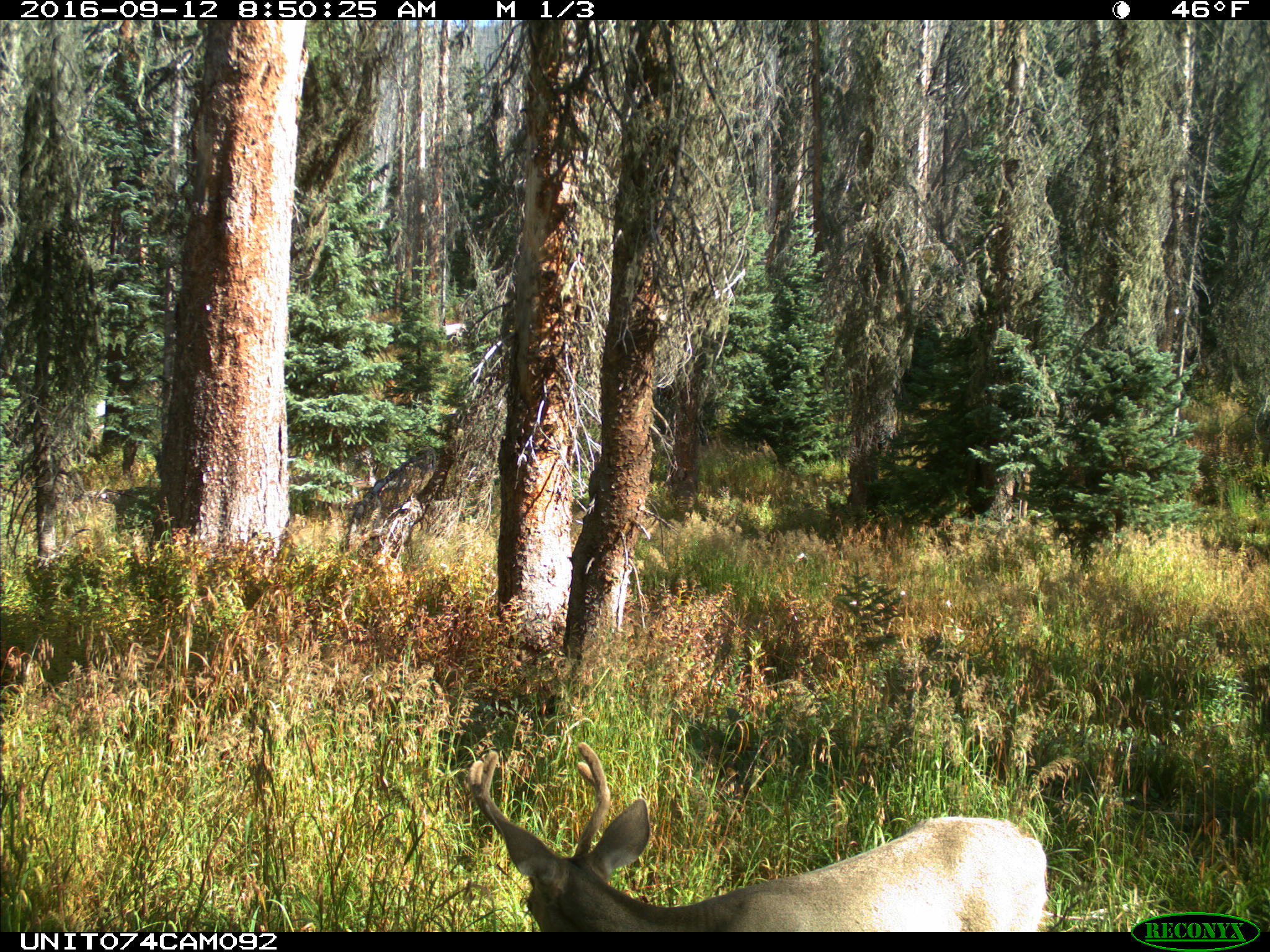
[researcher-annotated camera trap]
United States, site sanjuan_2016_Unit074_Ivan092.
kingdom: Animalia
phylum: Chordata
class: Mammalia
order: Artiodactyla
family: Cervidae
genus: Odocoileus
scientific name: Odocoileus hemionus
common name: mule deer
Odocoileus hemionus (mule deer).